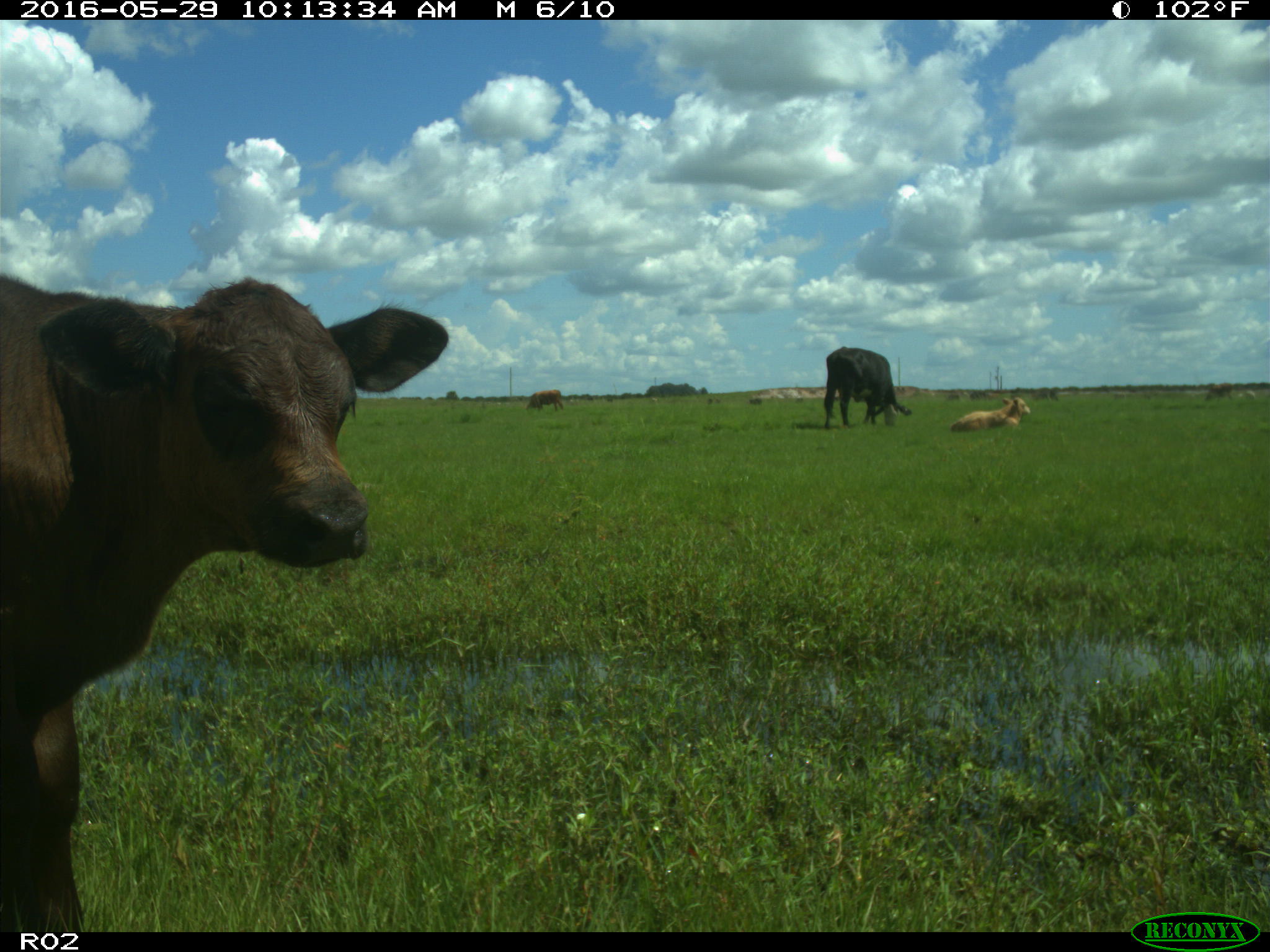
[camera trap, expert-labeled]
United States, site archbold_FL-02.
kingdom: Animalia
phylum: Chordata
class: Mammalia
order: Artiodactyla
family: Bovidae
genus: Bos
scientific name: Bos taurus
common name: domestic cow